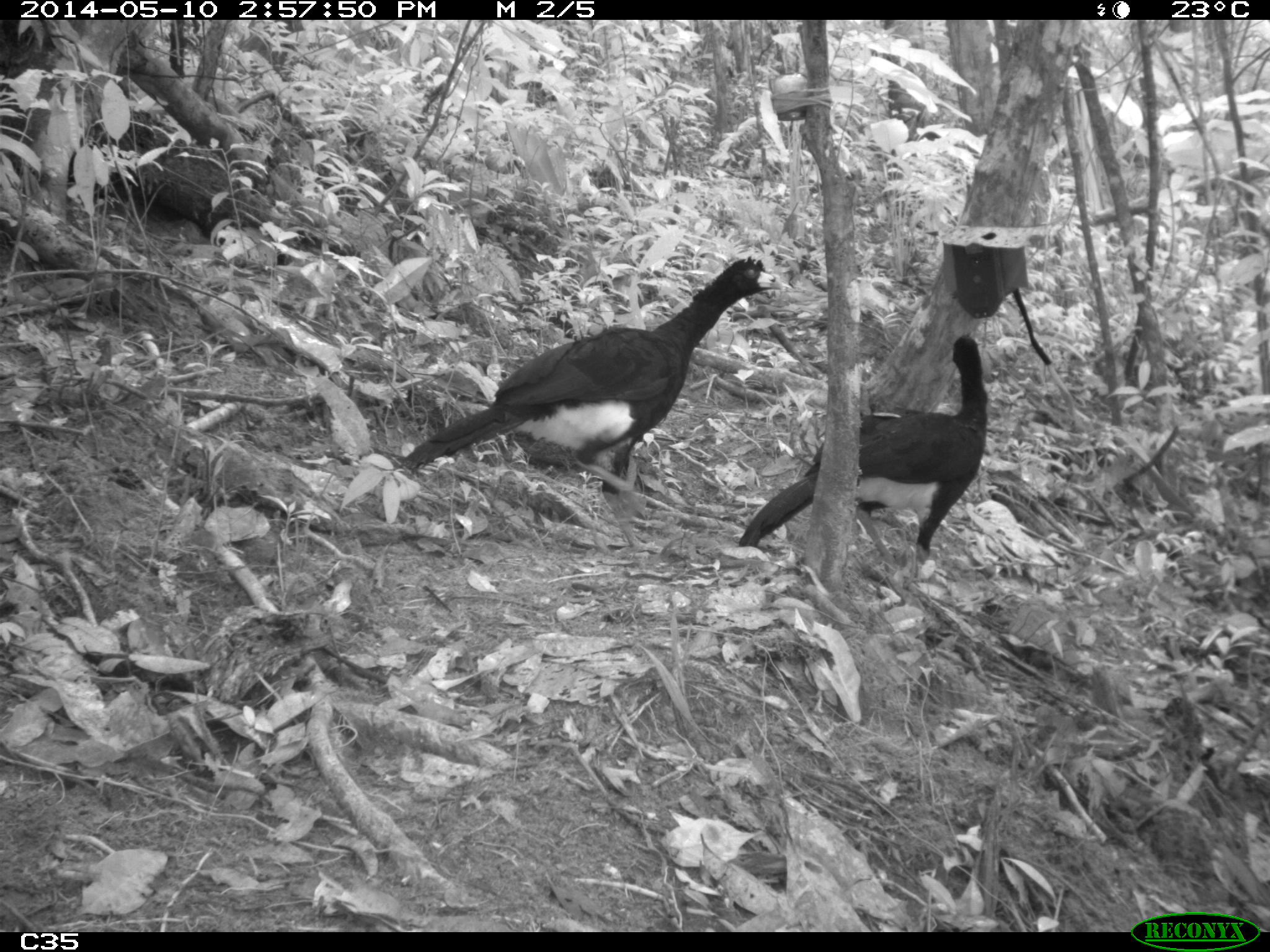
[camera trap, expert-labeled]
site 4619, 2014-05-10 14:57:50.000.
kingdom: Animalia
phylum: Chordata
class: Aves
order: Galliformes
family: Cracidae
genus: Crax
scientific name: Crax alector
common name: black curassow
Crax alector (black curassow), count 2, age adult, sex female.